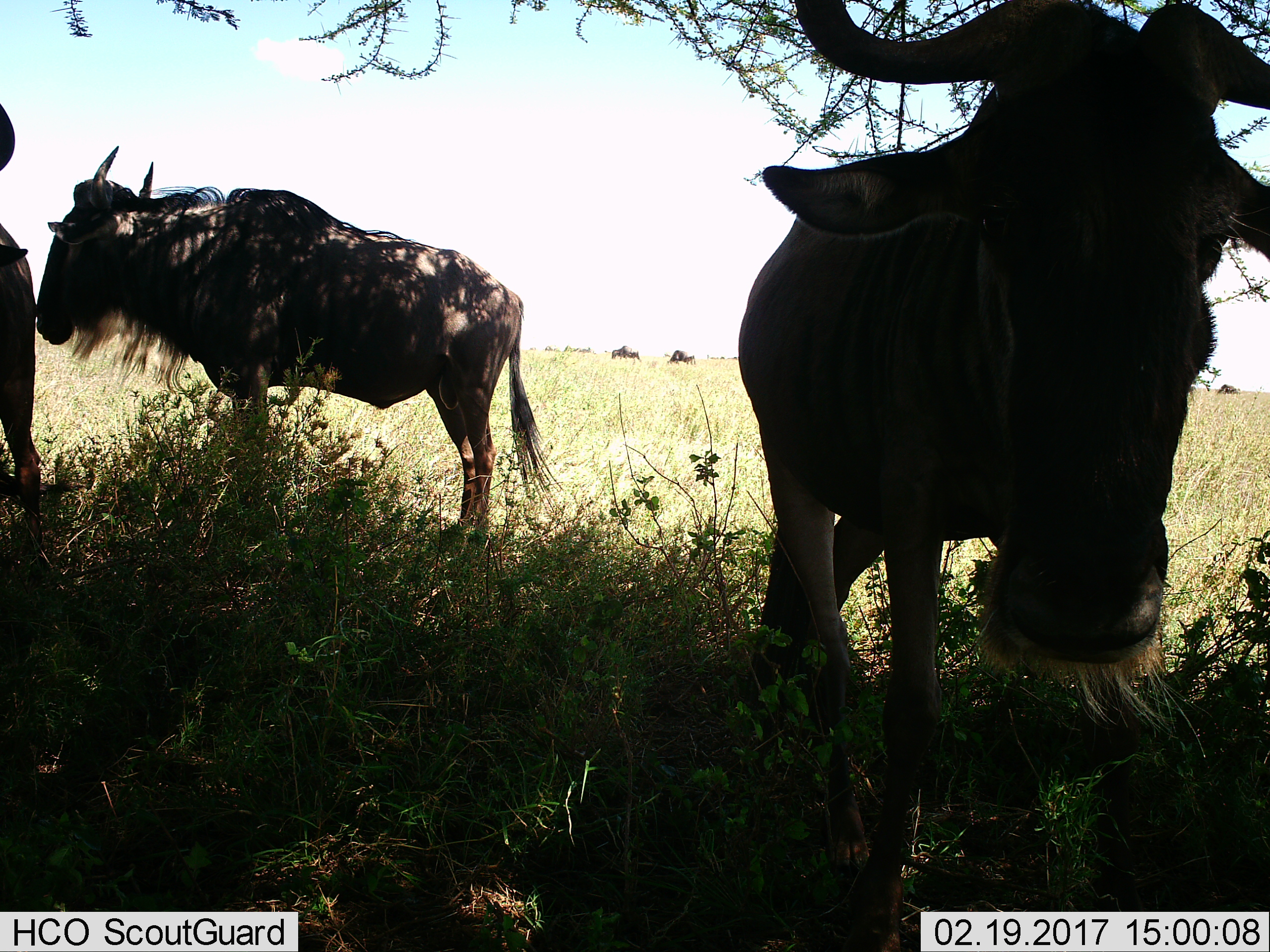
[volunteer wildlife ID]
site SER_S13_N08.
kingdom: Animalia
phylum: Chordata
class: Mammalia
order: Artiodactyla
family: Bovidae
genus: Connochaetes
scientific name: Connochaetes taurinus taurinus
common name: blue wildebeest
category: wildebeestblue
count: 3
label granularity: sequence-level